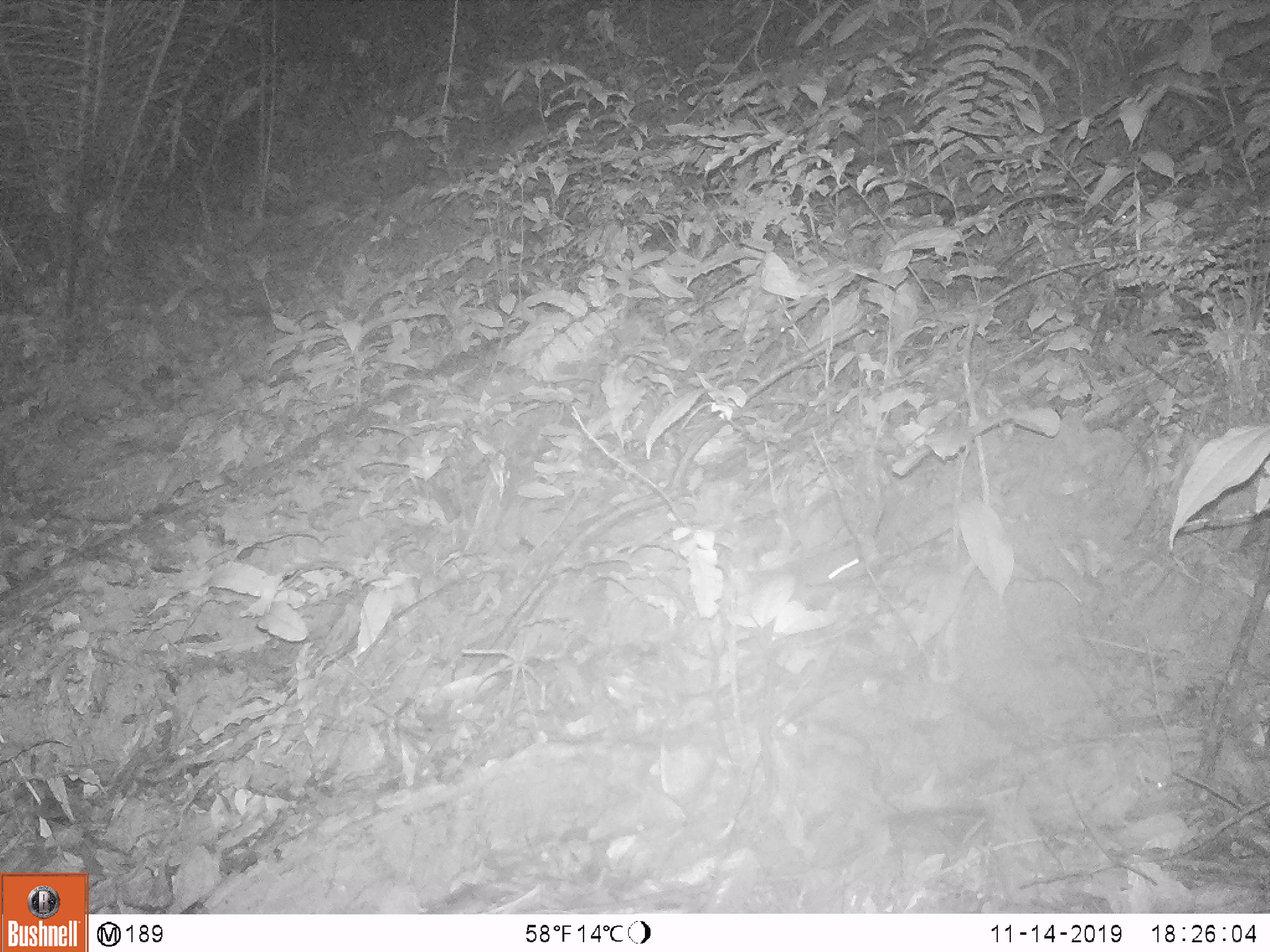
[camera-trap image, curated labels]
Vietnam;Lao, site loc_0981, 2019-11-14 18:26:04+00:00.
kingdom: Animalia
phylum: Chordata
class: Mammalia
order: Rodentia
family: Muridae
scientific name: Muridae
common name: old-world mice and rats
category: unidentified murid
Unidentified murid (old-world mice and rats) (Muridae). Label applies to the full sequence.